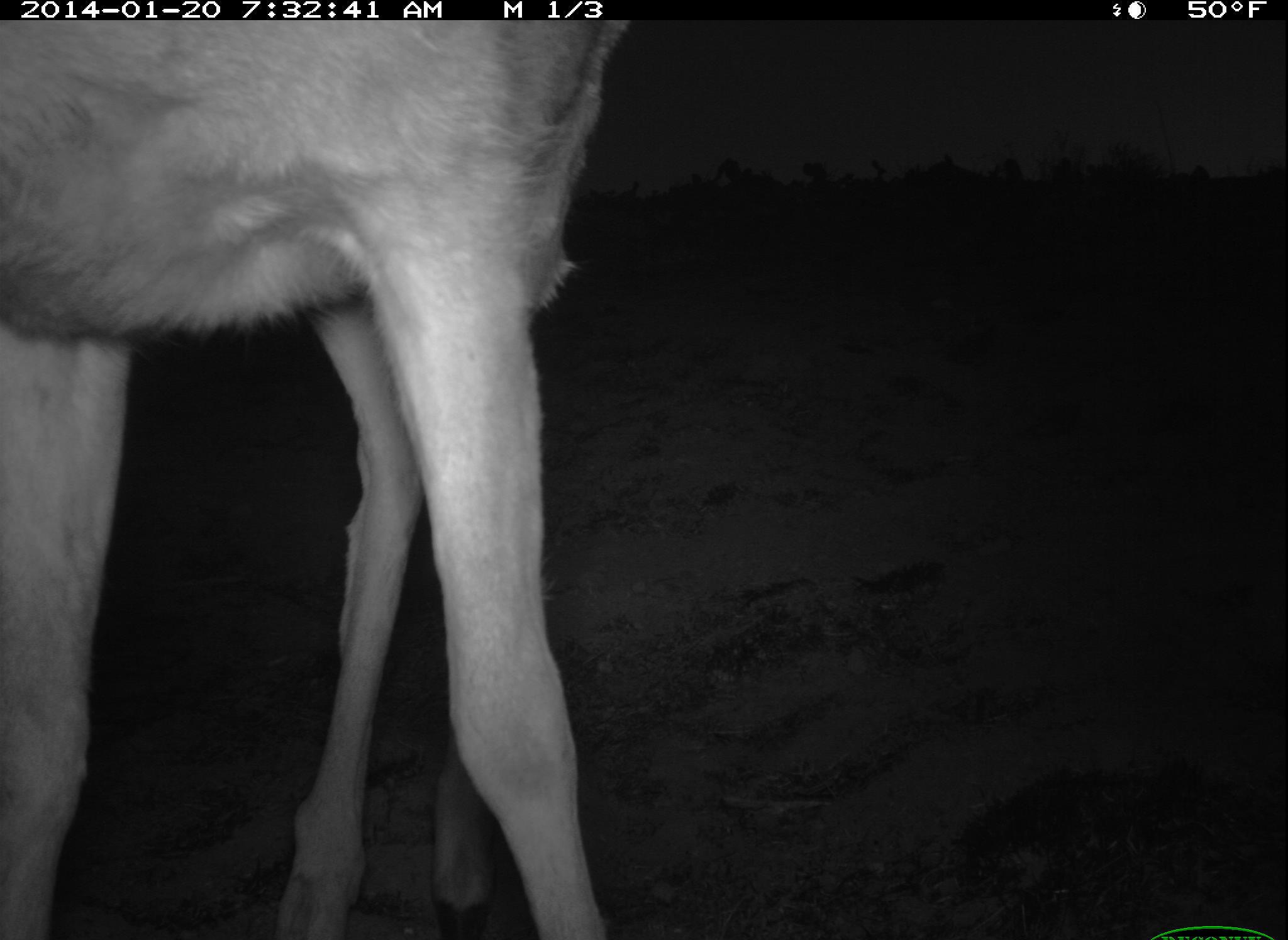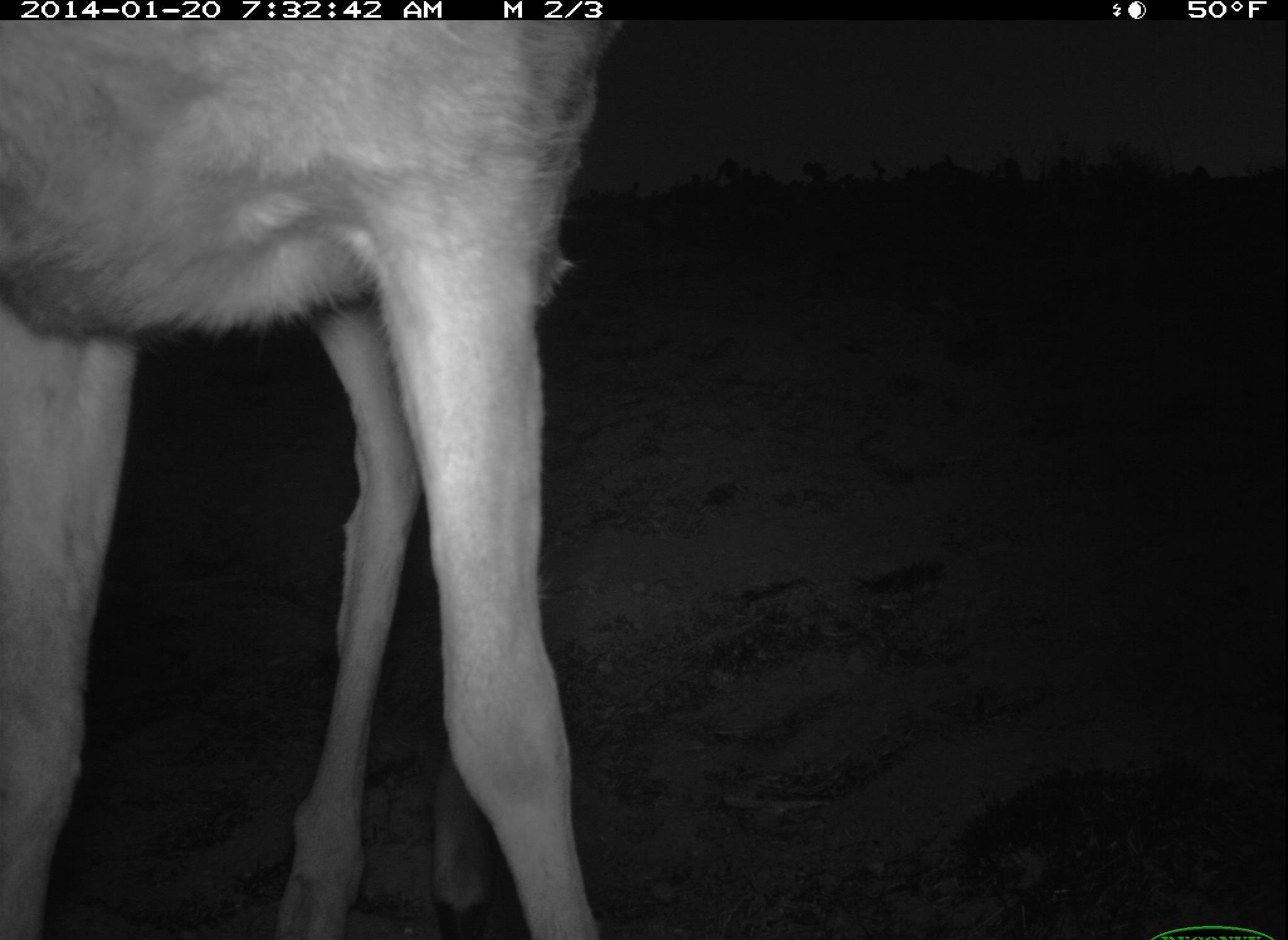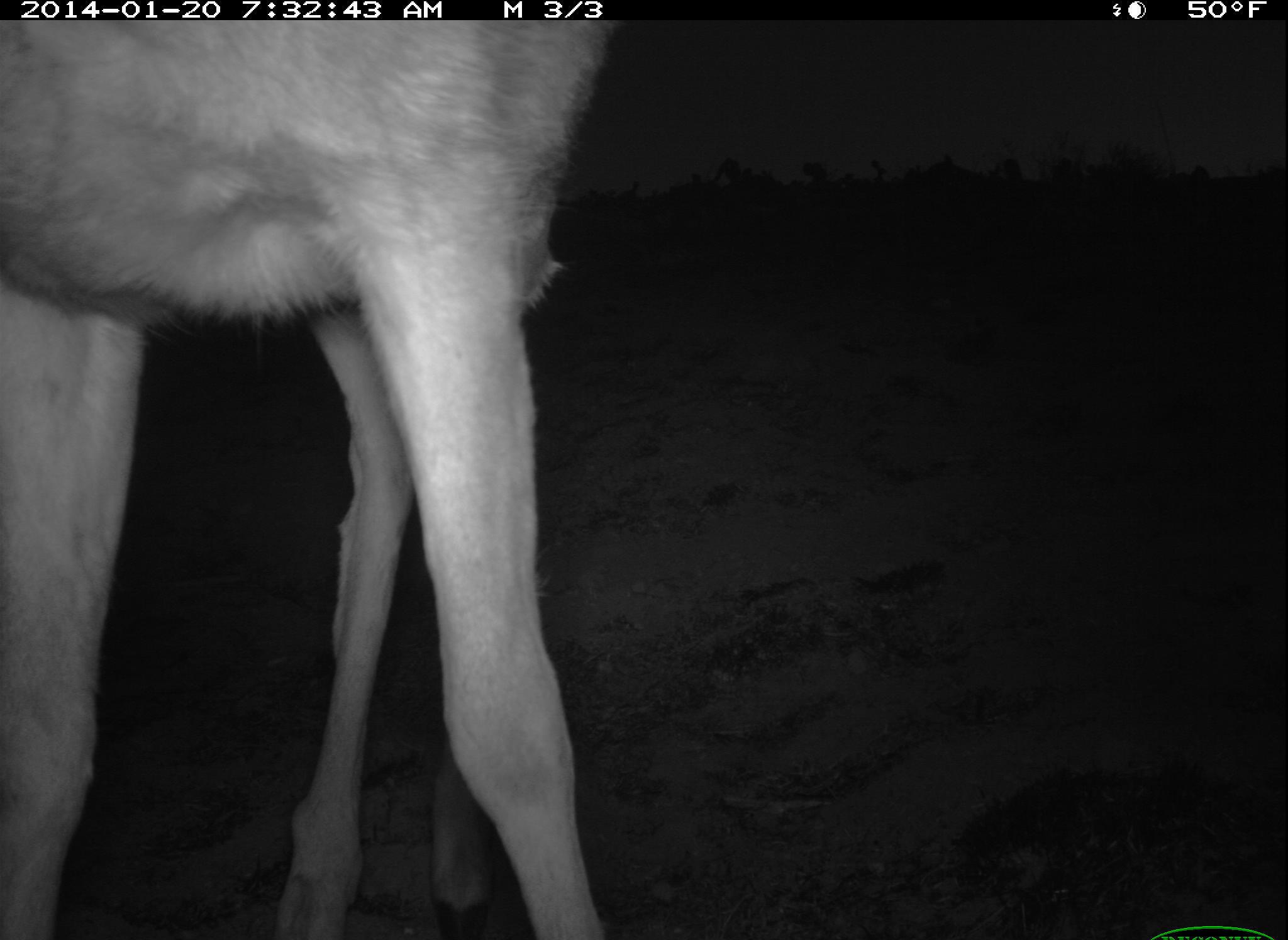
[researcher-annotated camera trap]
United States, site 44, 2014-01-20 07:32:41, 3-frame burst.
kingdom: Animalia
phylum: Chordata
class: Mammalia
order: Artiodactyla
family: Cervidae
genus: Odocoileus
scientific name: Odocoileus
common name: deer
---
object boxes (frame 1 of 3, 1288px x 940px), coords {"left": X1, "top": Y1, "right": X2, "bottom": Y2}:
deer: {"left": 3, "top": 22, "right": 616, "bottom": 937}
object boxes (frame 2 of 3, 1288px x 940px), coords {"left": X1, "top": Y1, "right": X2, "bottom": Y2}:
deer: {"left": 0, "top": 22, "right": 600, "bottom": 937}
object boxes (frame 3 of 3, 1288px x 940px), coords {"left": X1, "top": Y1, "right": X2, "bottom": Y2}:
deer: {"left": 0, "top": 19, "right": 606, "bottom": 938}